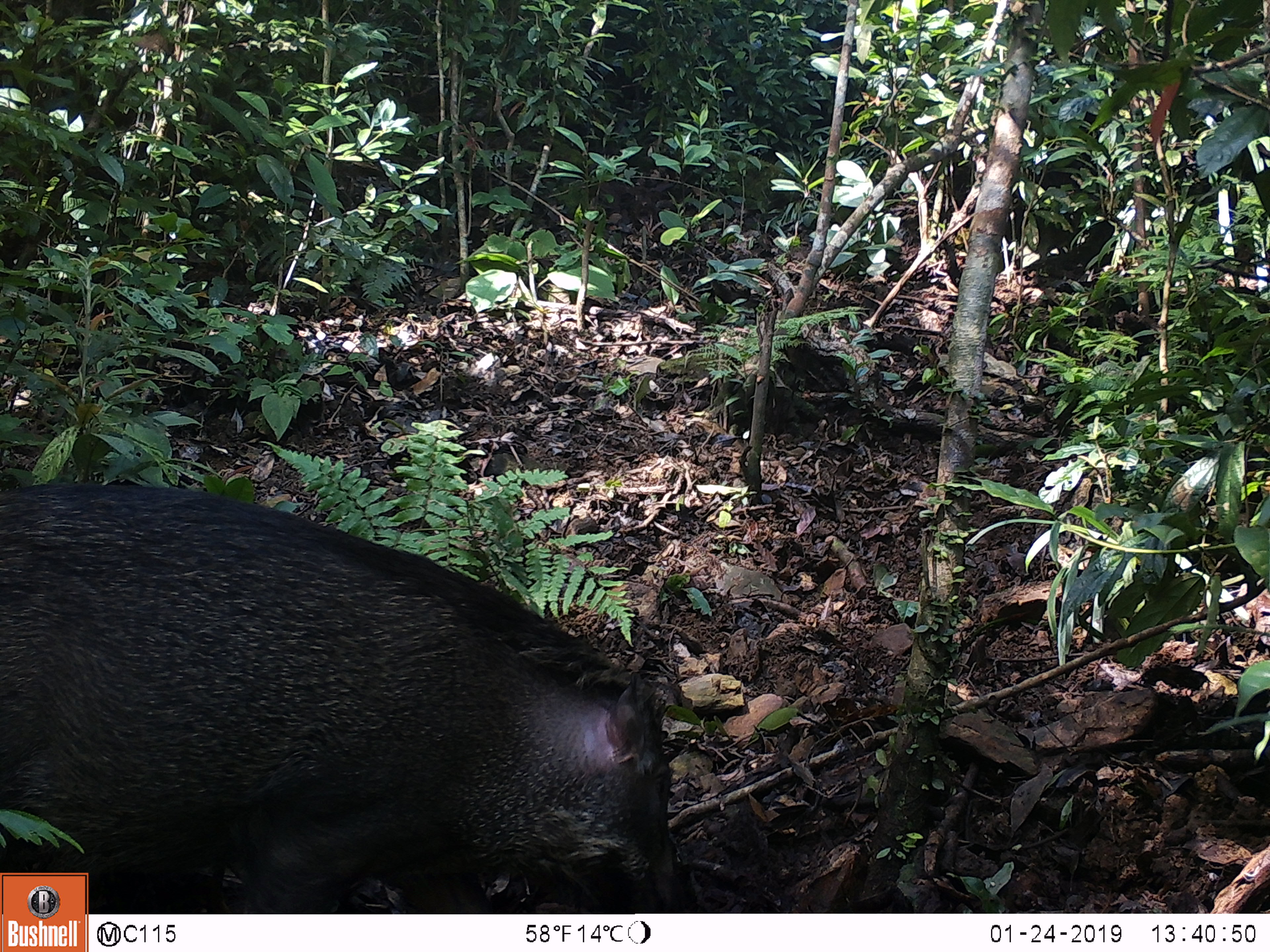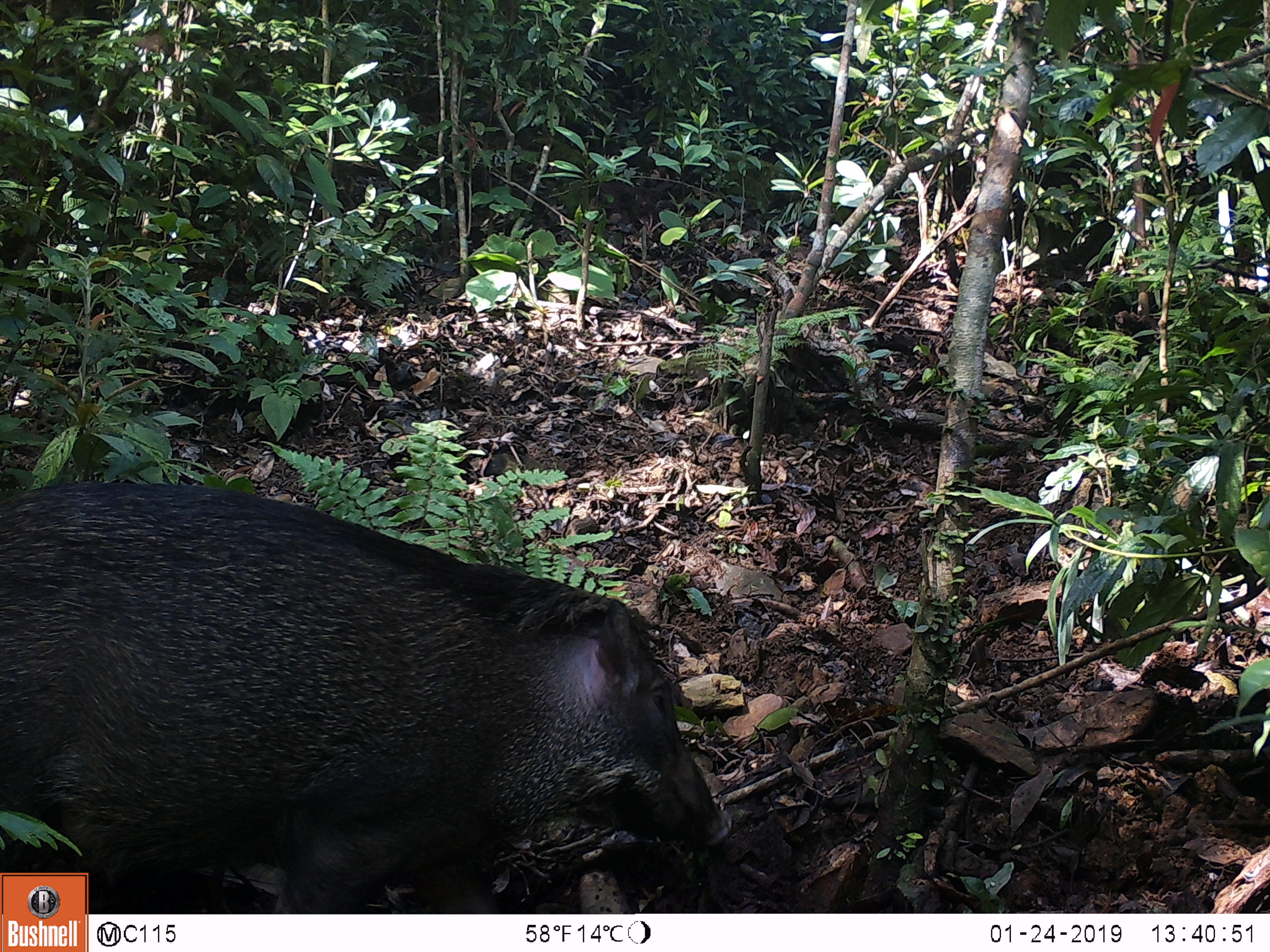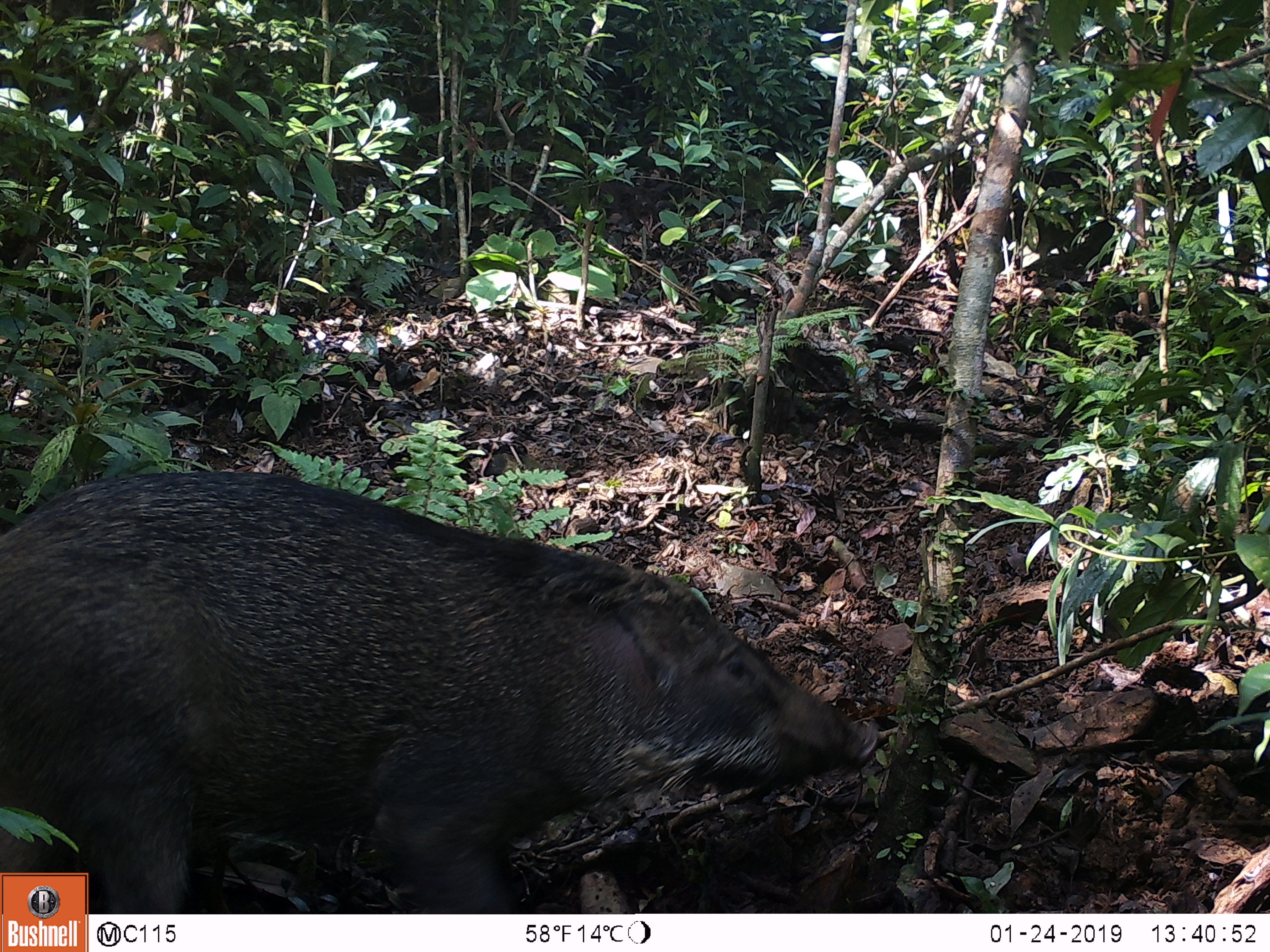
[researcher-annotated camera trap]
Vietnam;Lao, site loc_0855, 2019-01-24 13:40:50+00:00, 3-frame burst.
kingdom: Animalia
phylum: Chordata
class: Mammalia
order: Artiodactyla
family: Suidae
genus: Sus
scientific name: Sus scrofa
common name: eurasian wild pig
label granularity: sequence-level